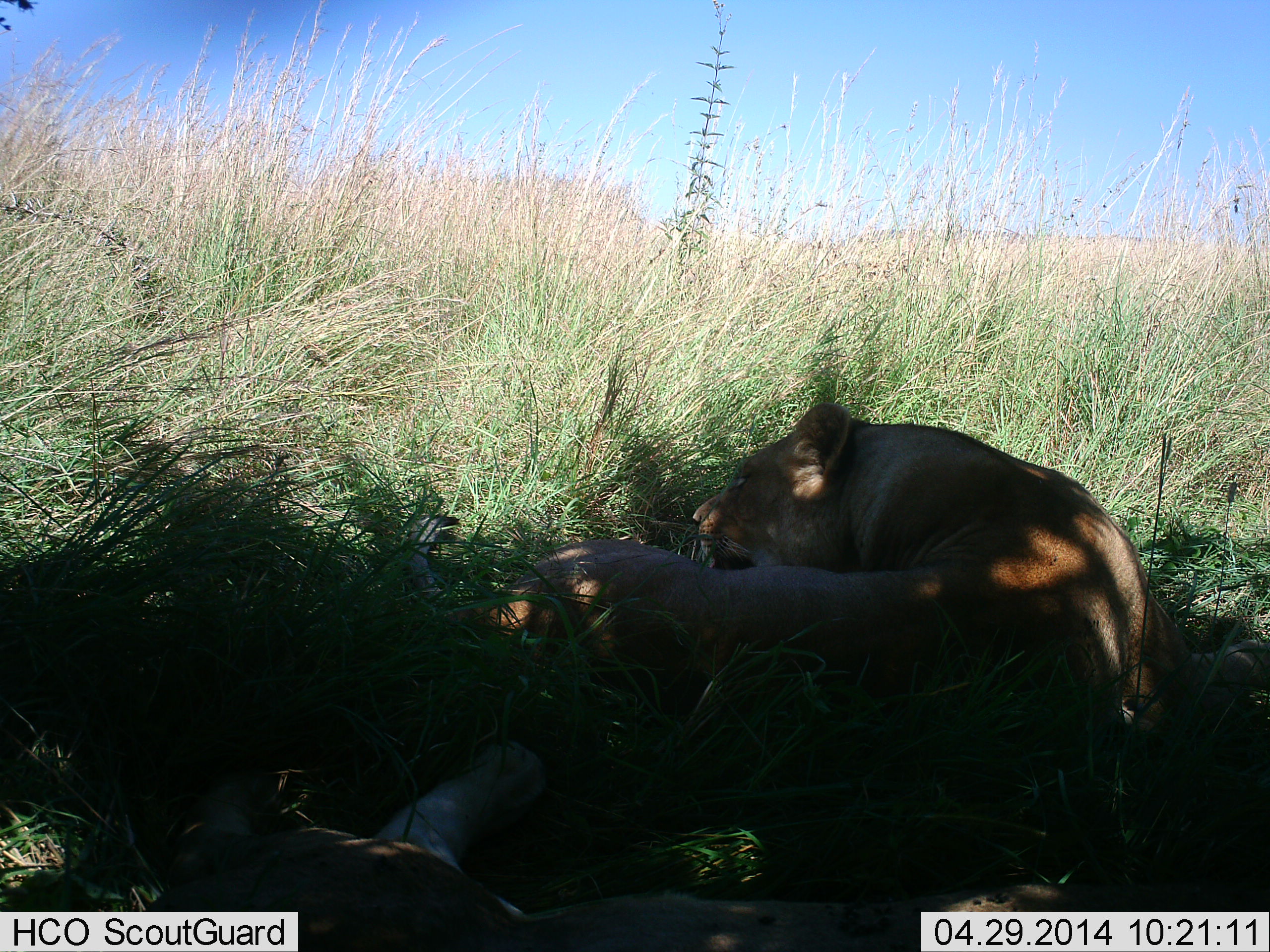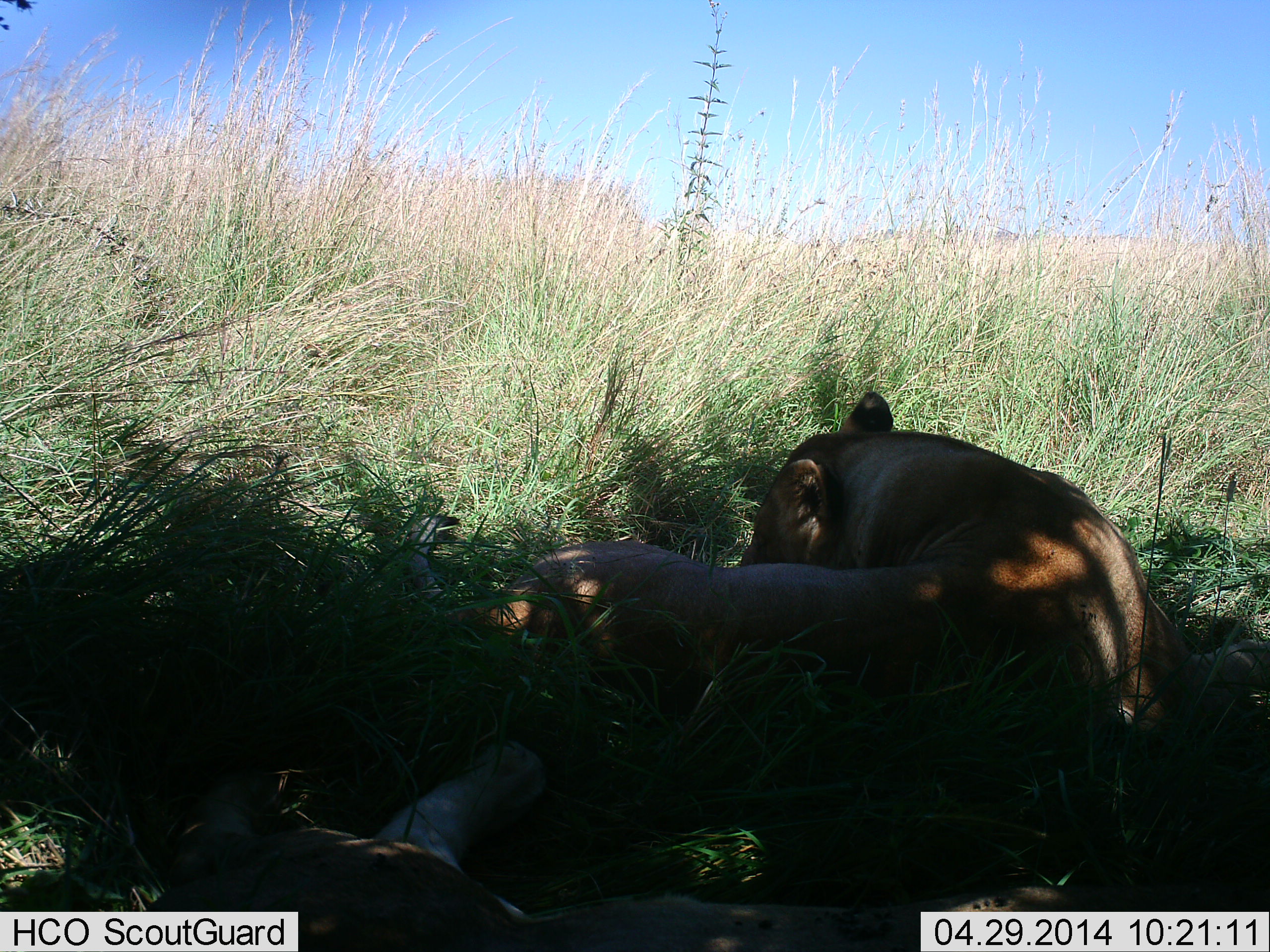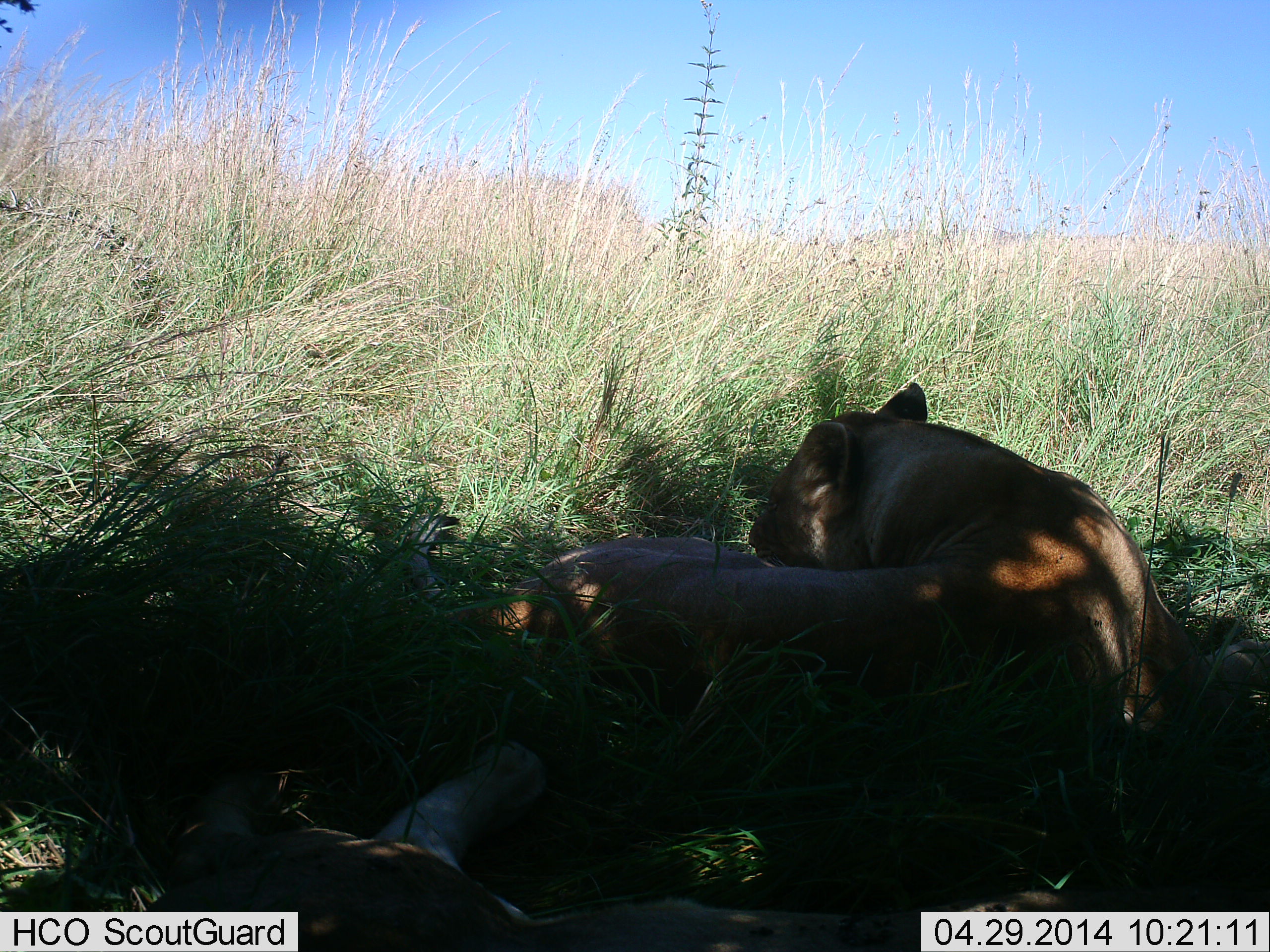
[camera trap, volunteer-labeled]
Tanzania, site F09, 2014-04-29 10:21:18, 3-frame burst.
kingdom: Animalia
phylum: Chordata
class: Mammalia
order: Carnivora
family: Felidae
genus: Panthera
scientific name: Panthera leo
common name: lion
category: lionfemale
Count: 2.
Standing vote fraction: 0%.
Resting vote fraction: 90%.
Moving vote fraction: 0%.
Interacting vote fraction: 0%.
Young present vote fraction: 20%.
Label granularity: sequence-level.